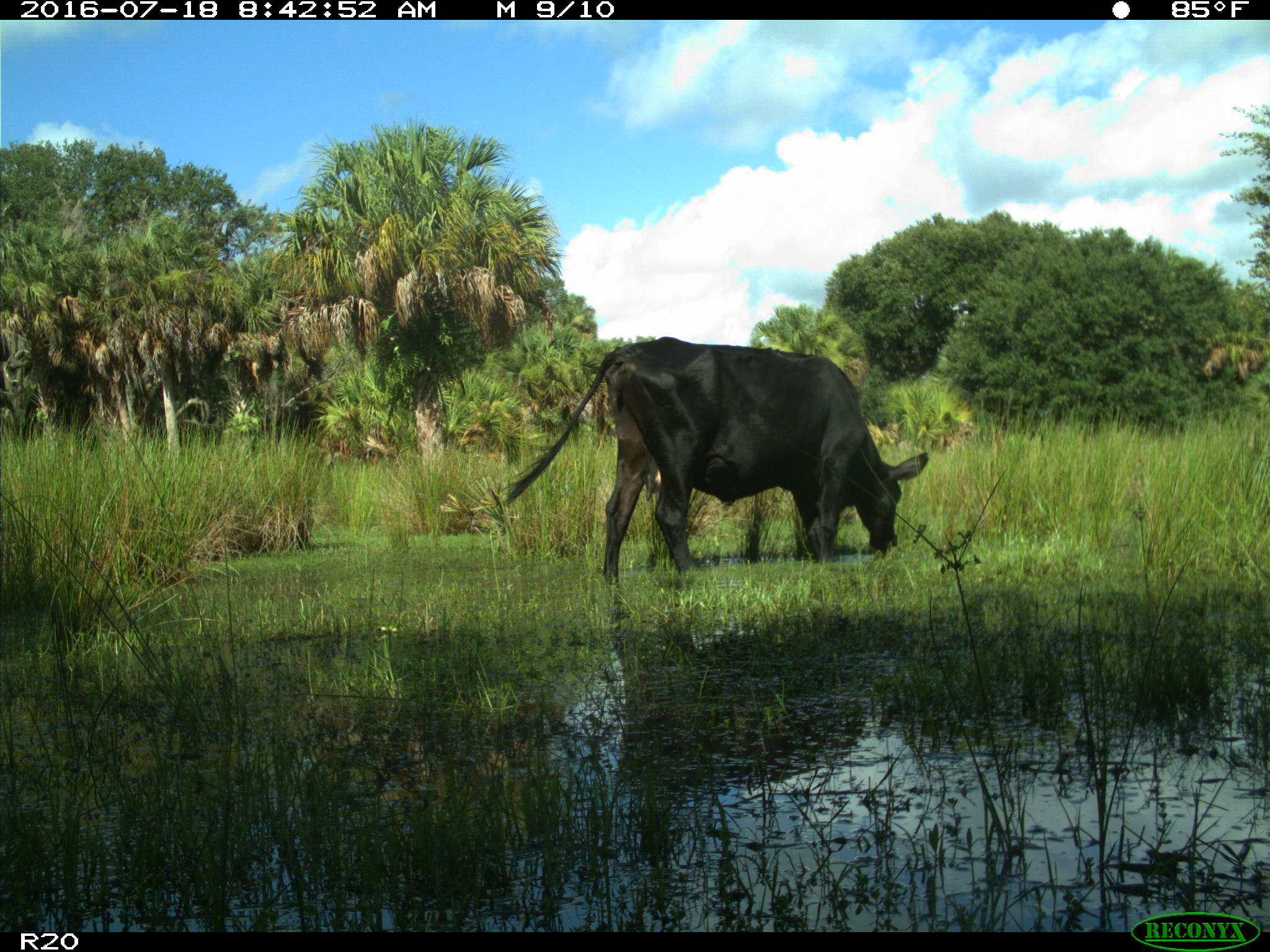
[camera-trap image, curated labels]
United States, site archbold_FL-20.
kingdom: Animalia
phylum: Chordata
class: Mammalia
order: Artiodactyla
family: Bovidae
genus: Bos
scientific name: Bos taurus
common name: domestic cow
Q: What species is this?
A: Bos taurus (domestic cow).